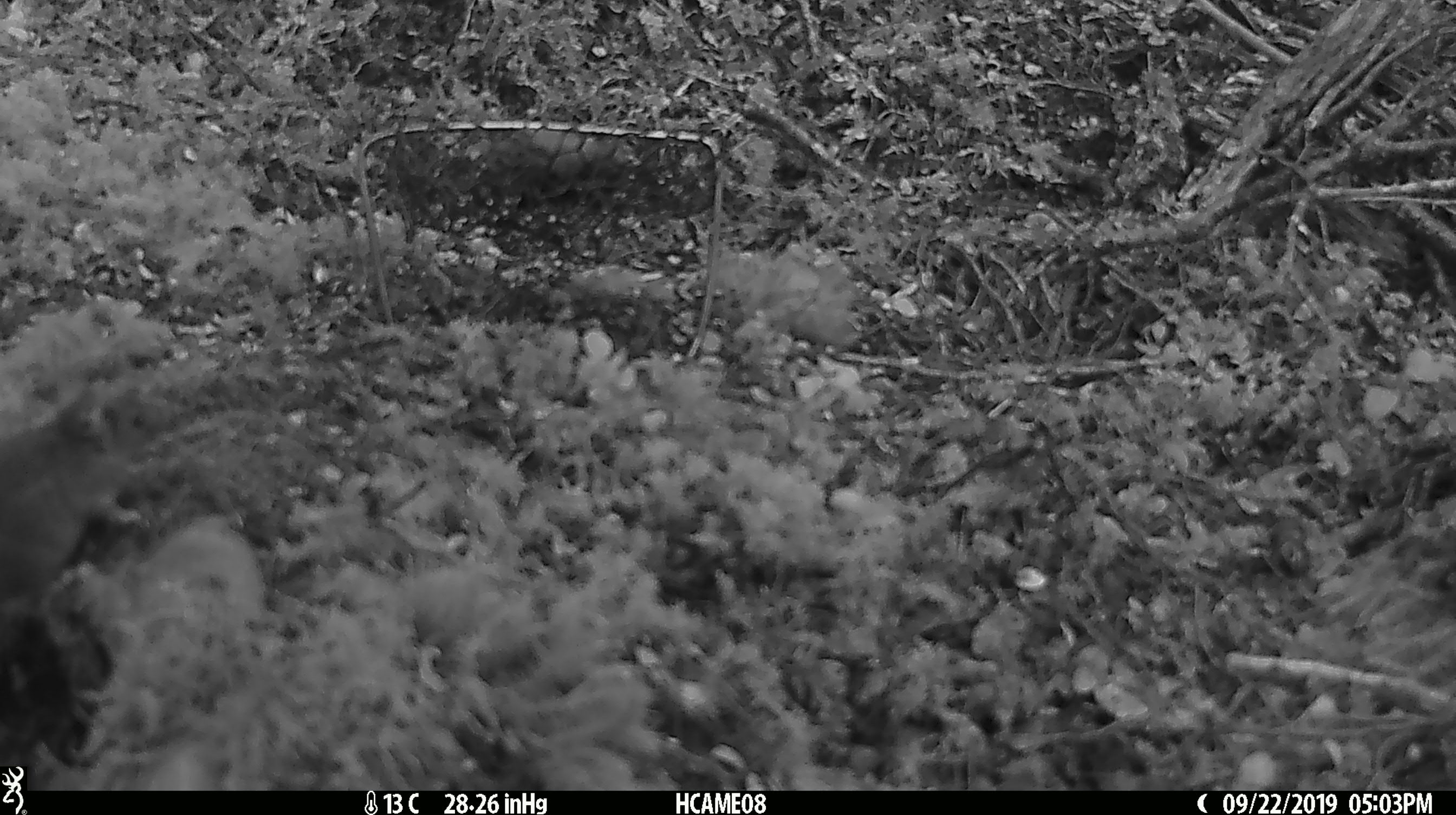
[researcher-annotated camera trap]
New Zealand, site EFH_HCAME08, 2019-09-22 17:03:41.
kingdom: Animalia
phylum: Chordata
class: Mammalia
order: Rodentia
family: Muridae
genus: Mus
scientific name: Mus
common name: mouse